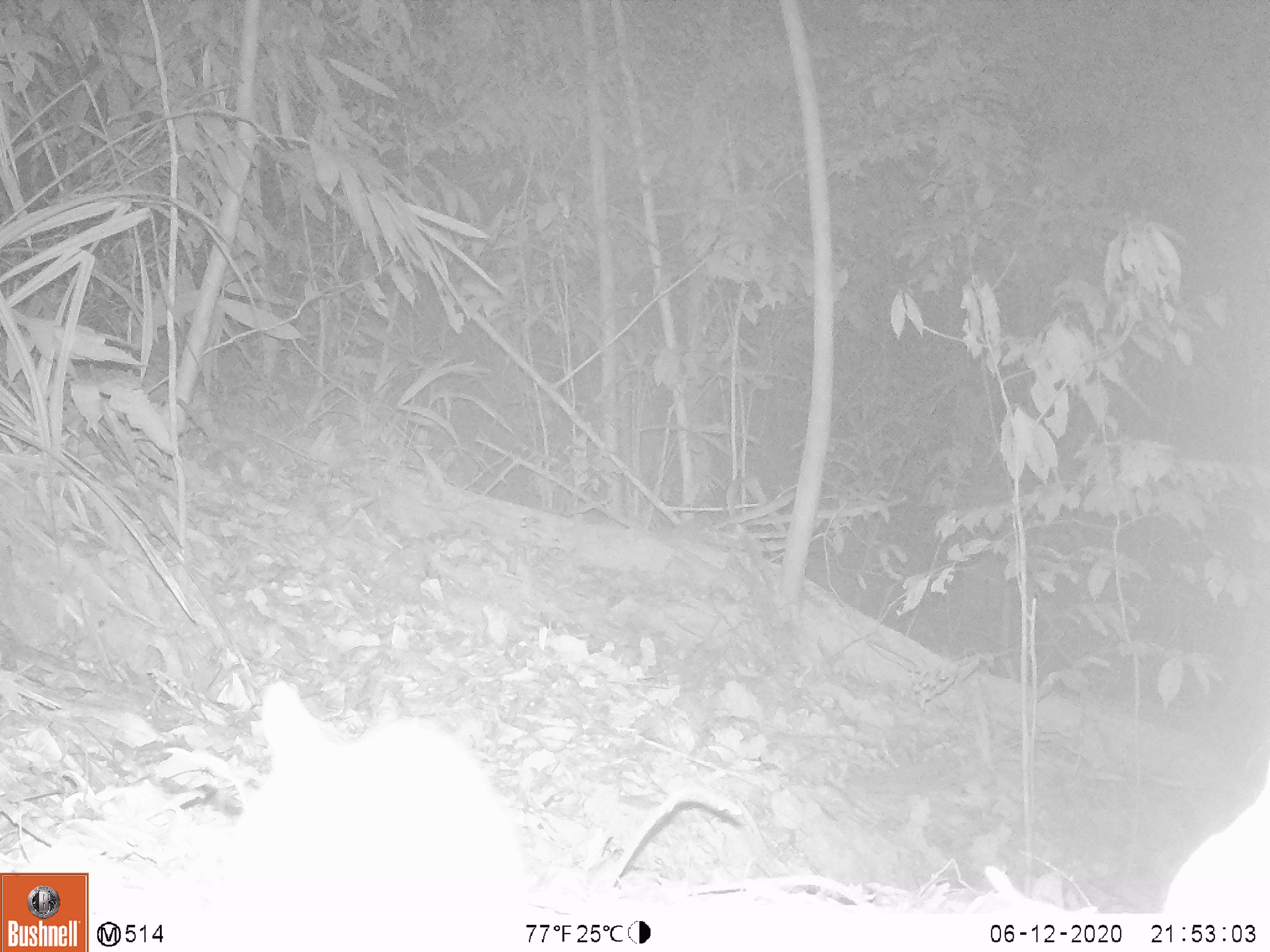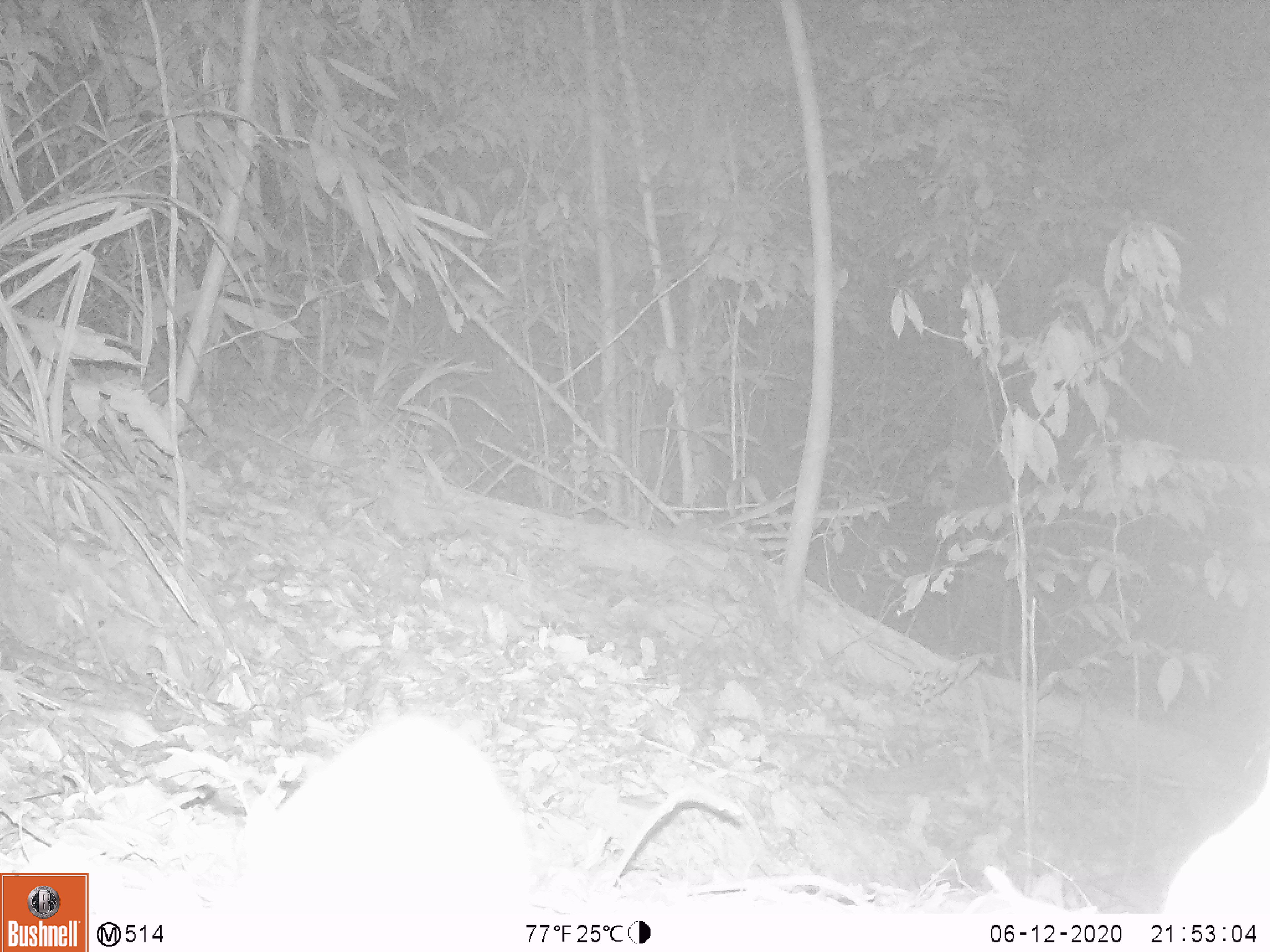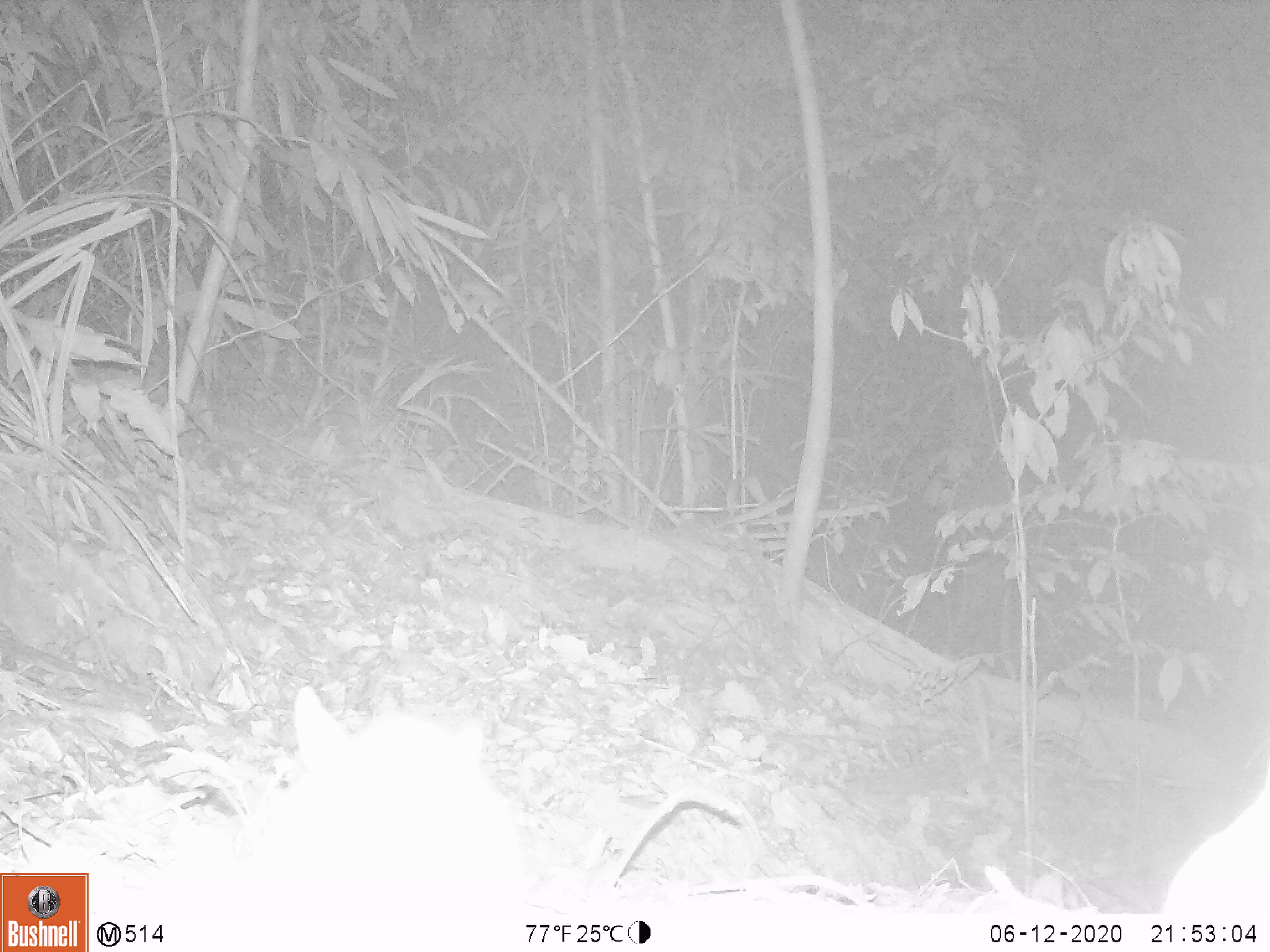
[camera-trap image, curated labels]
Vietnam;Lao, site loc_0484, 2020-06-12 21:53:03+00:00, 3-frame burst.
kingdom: Animalia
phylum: Chordata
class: Mammalia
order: Rodentia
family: Muridae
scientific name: Muridae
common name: old-world mice and rats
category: unidentified murid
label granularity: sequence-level